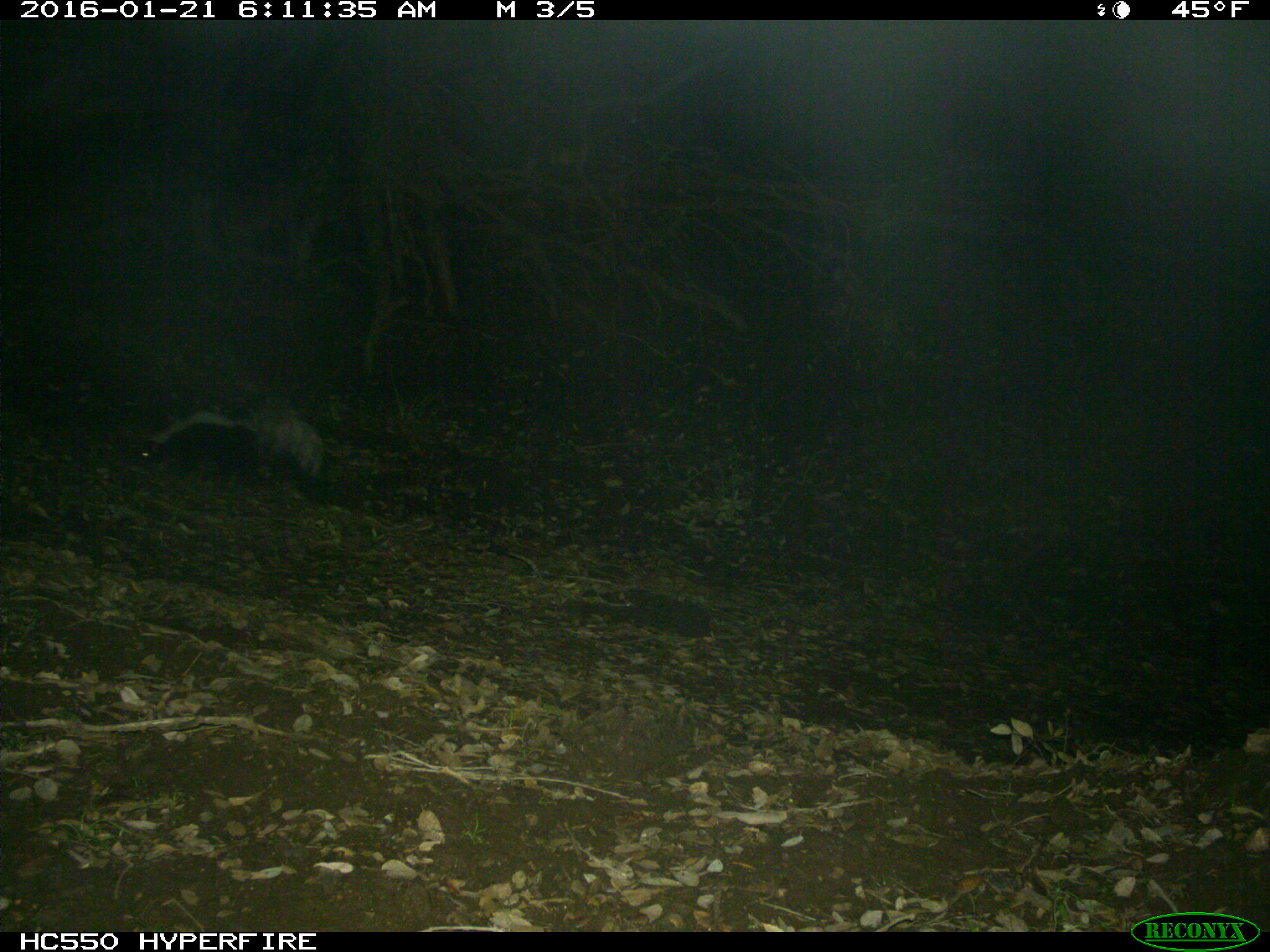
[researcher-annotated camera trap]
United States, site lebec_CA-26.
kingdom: Animalia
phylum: Chordata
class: Mammalia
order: Carnivora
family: Mephitidae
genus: Mephitis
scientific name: Mephitis mephitis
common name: striped skunk